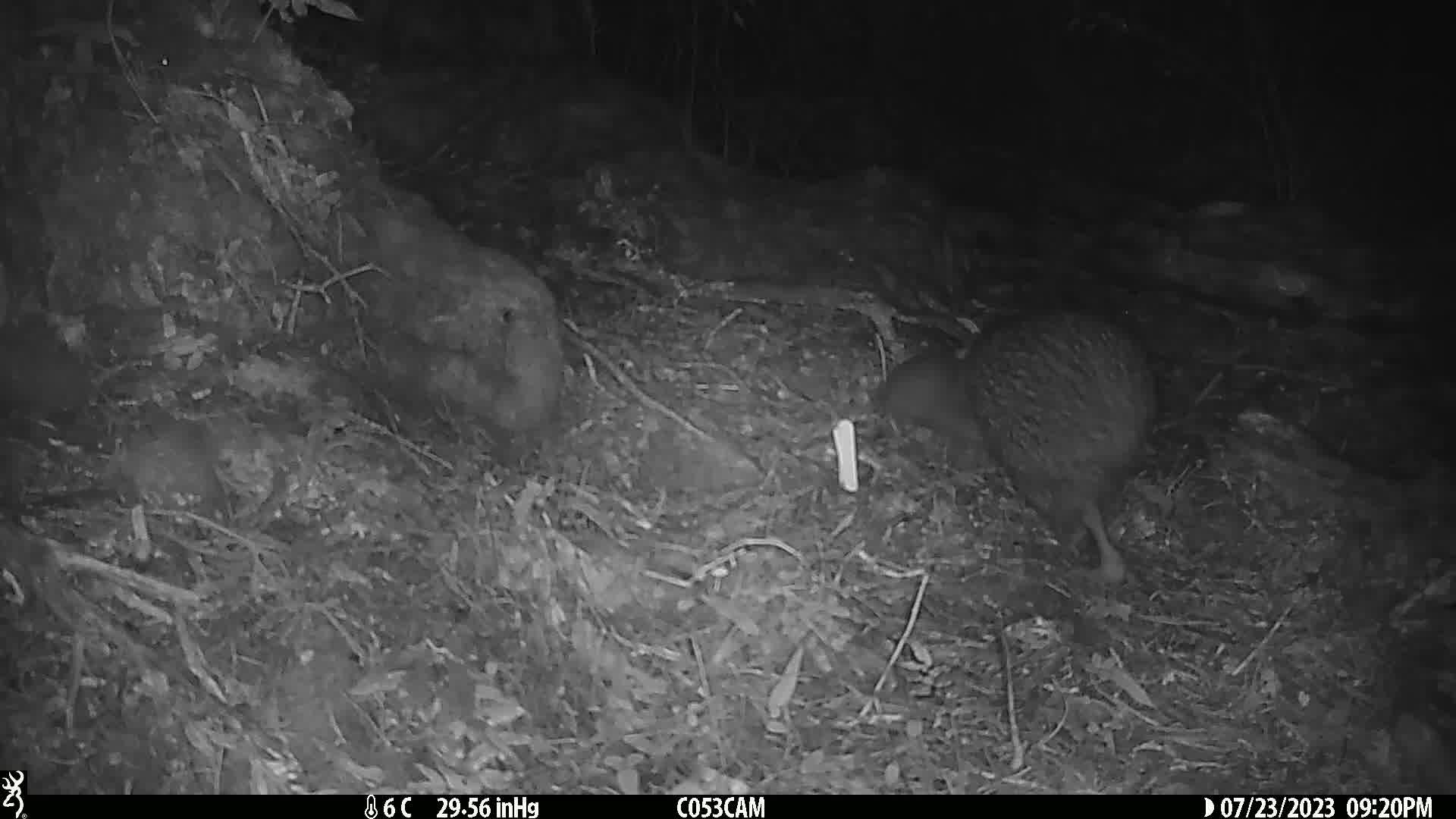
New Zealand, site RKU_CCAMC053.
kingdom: Animalia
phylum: Chordata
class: Aves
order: Apterygiformes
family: Apterygidae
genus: Apteryx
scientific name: Apteryx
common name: kiwi